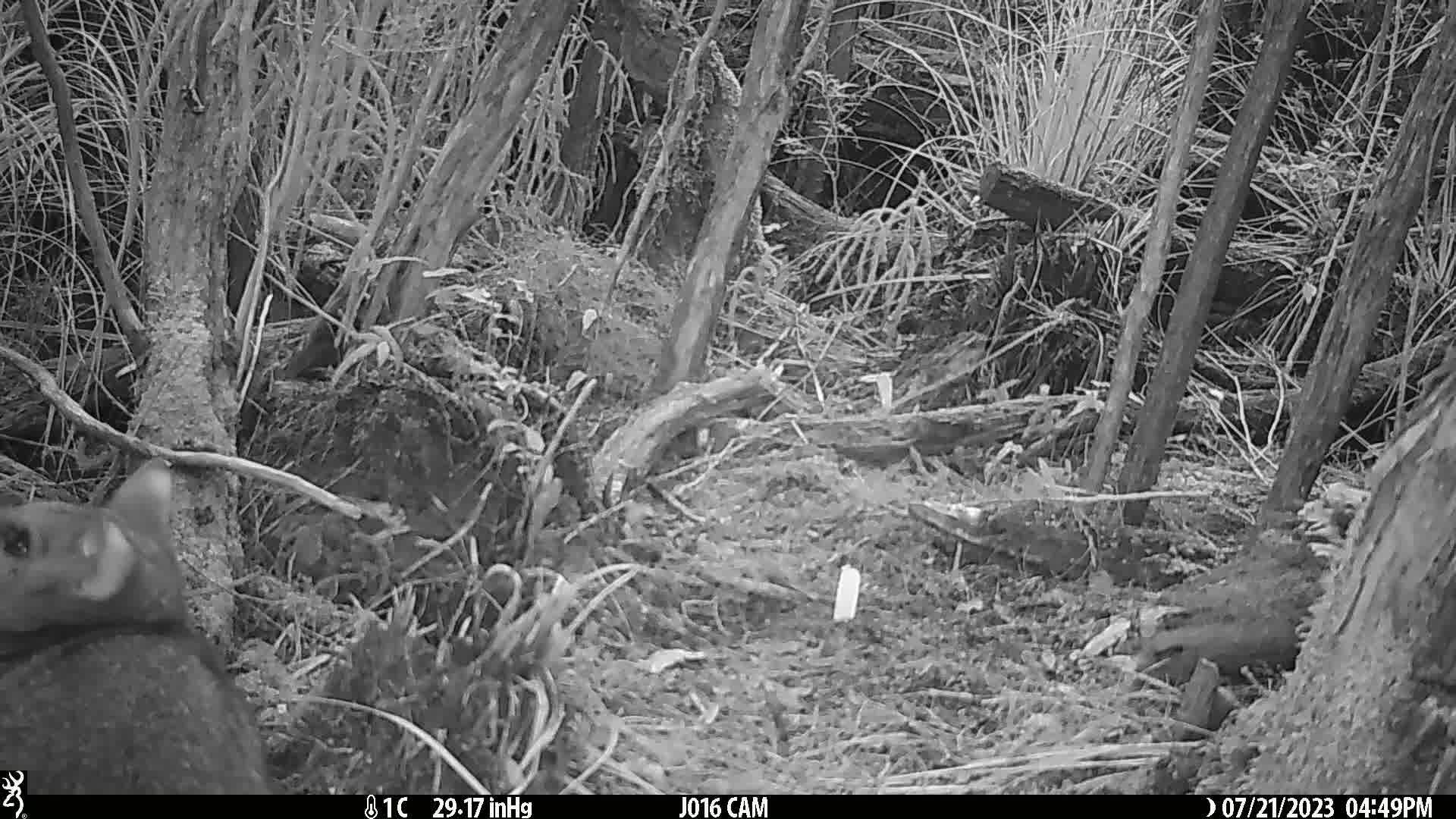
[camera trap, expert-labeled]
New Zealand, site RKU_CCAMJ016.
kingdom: Animalia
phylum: Chordata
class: Mammalia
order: Diprotodontia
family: Phalangeridae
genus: Trichosurus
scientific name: Trichosurus vulpecula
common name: common brushtail possum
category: possum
Possum (common brushtail possum) (Trichosurus vulpecula).